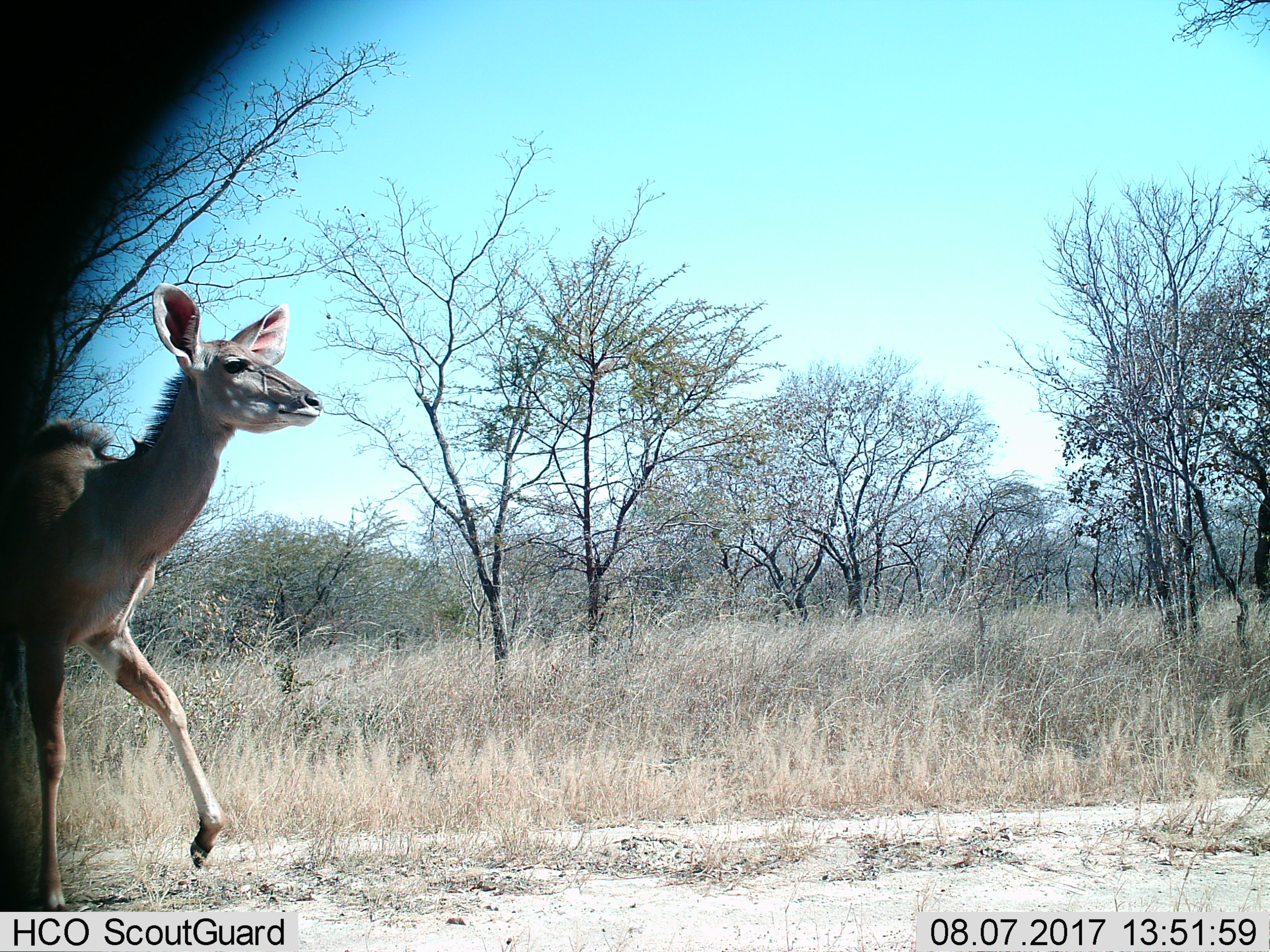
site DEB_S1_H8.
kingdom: Animalia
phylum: Chordata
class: Mammalia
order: Artiodactyla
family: Bovidae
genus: Tragelaphus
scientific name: Tragelaphus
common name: kudu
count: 1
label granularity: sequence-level